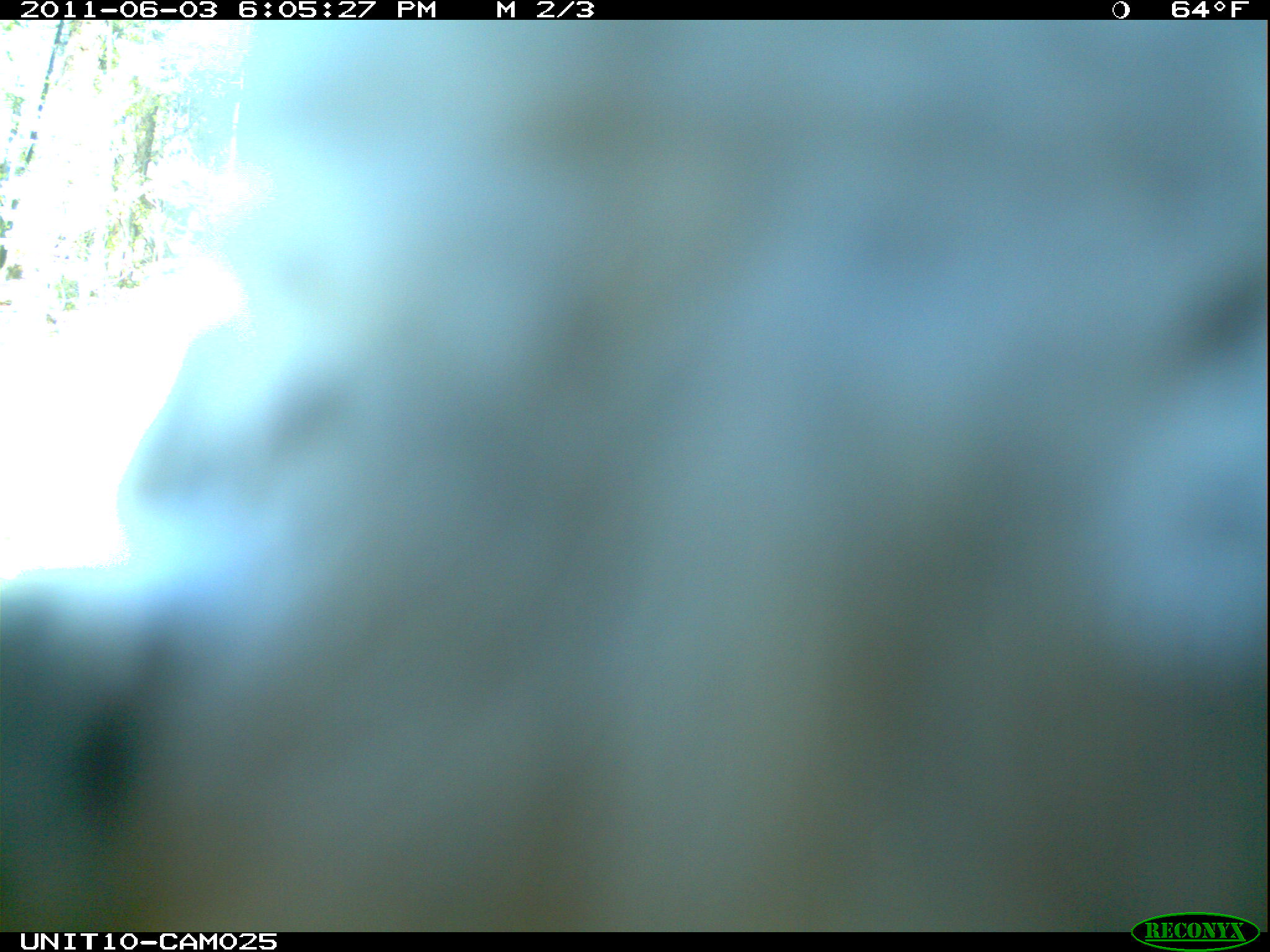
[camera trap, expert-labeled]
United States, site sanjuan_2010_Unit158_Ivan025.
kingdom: Animalia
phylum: Chordata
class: Aves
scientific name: Aves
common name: birds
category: unidentified bird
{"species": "unidentified bird (birds) (Aves)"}